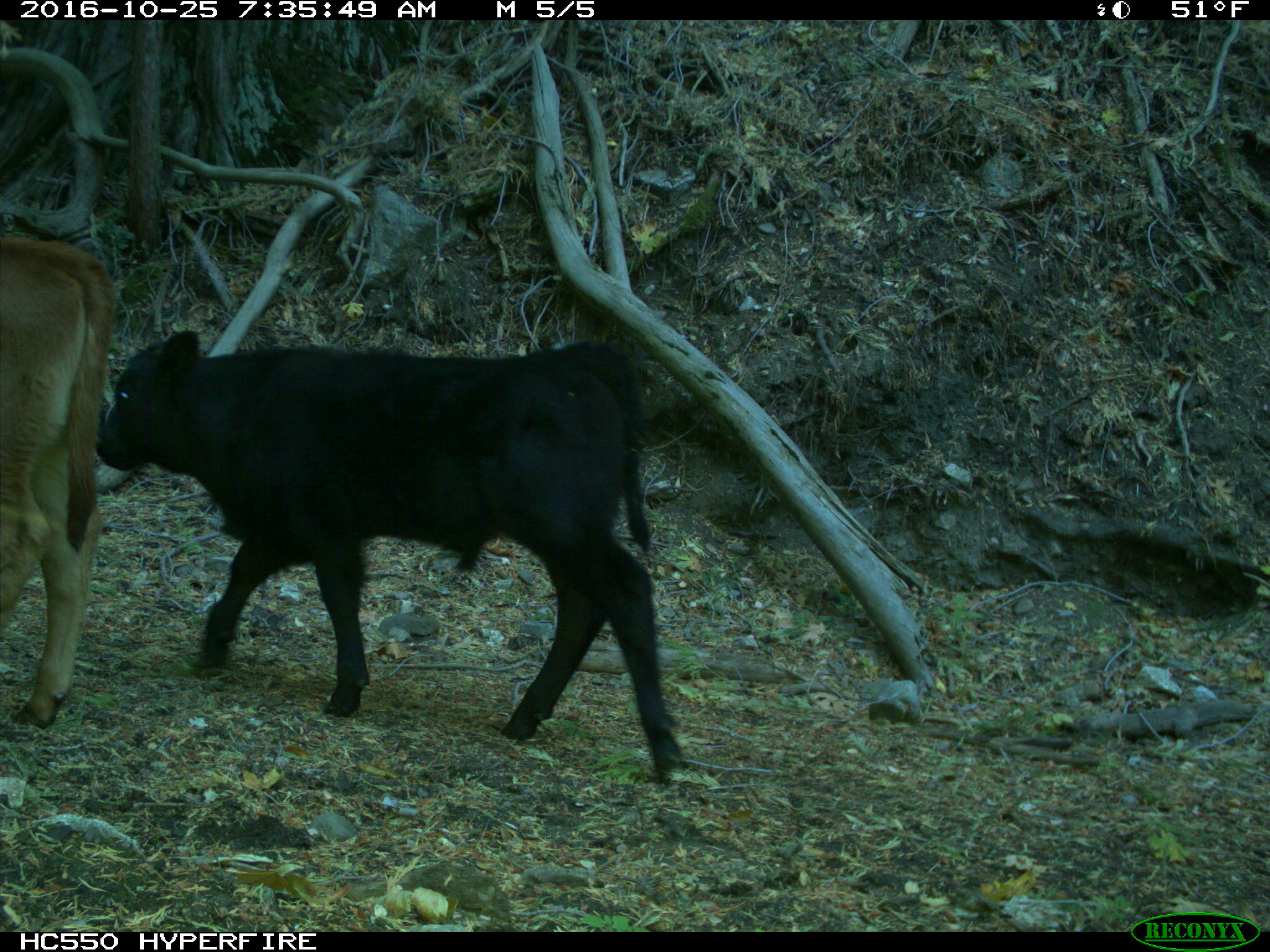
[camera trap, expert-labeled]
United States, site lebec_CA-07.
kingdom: Animalia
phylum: Chordata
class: Mammalia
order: Artiodactyla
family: Bovidae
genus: Bos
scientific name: Bos taurus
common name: domestic cow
Bos taurus (domestic cow).